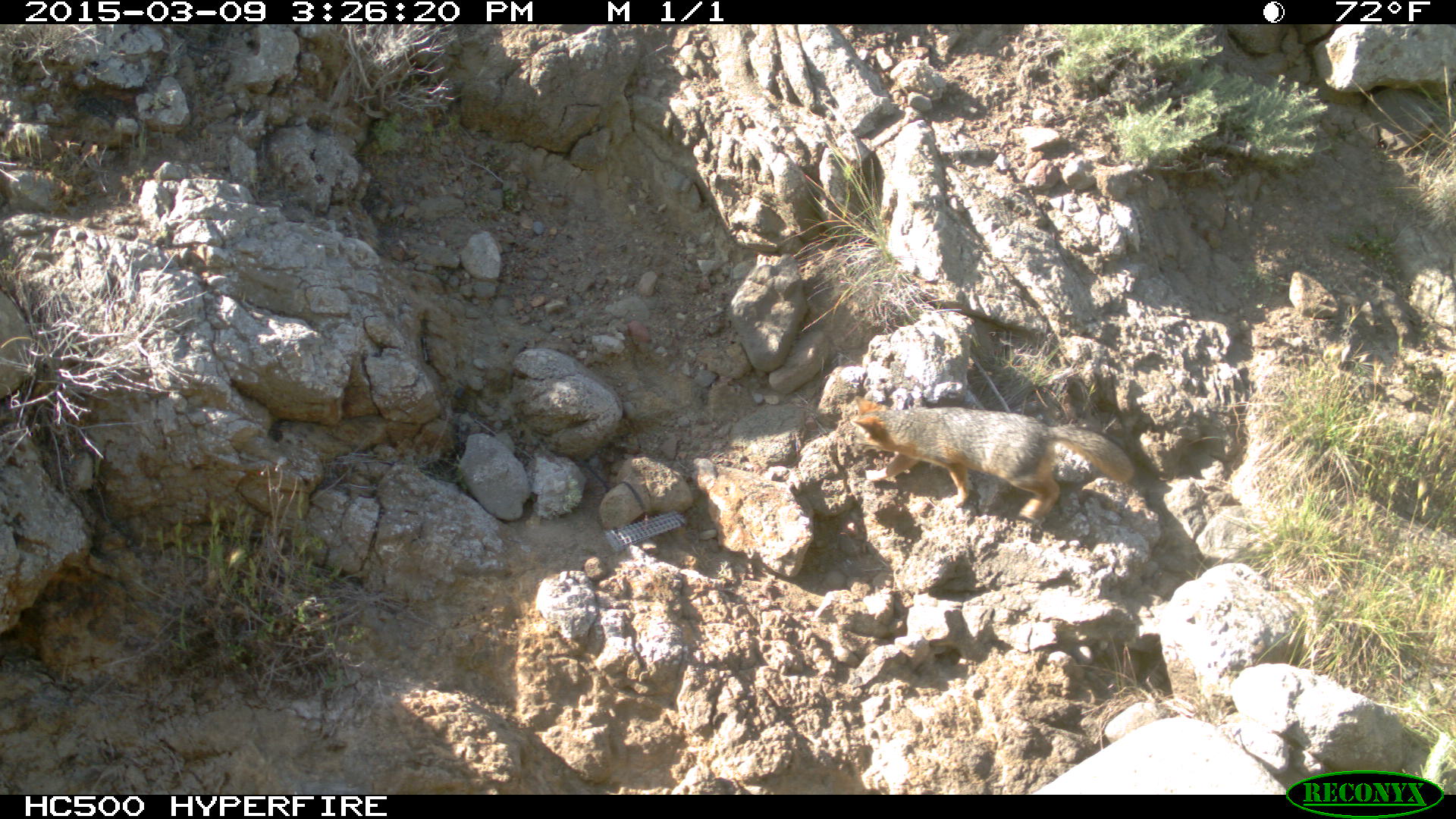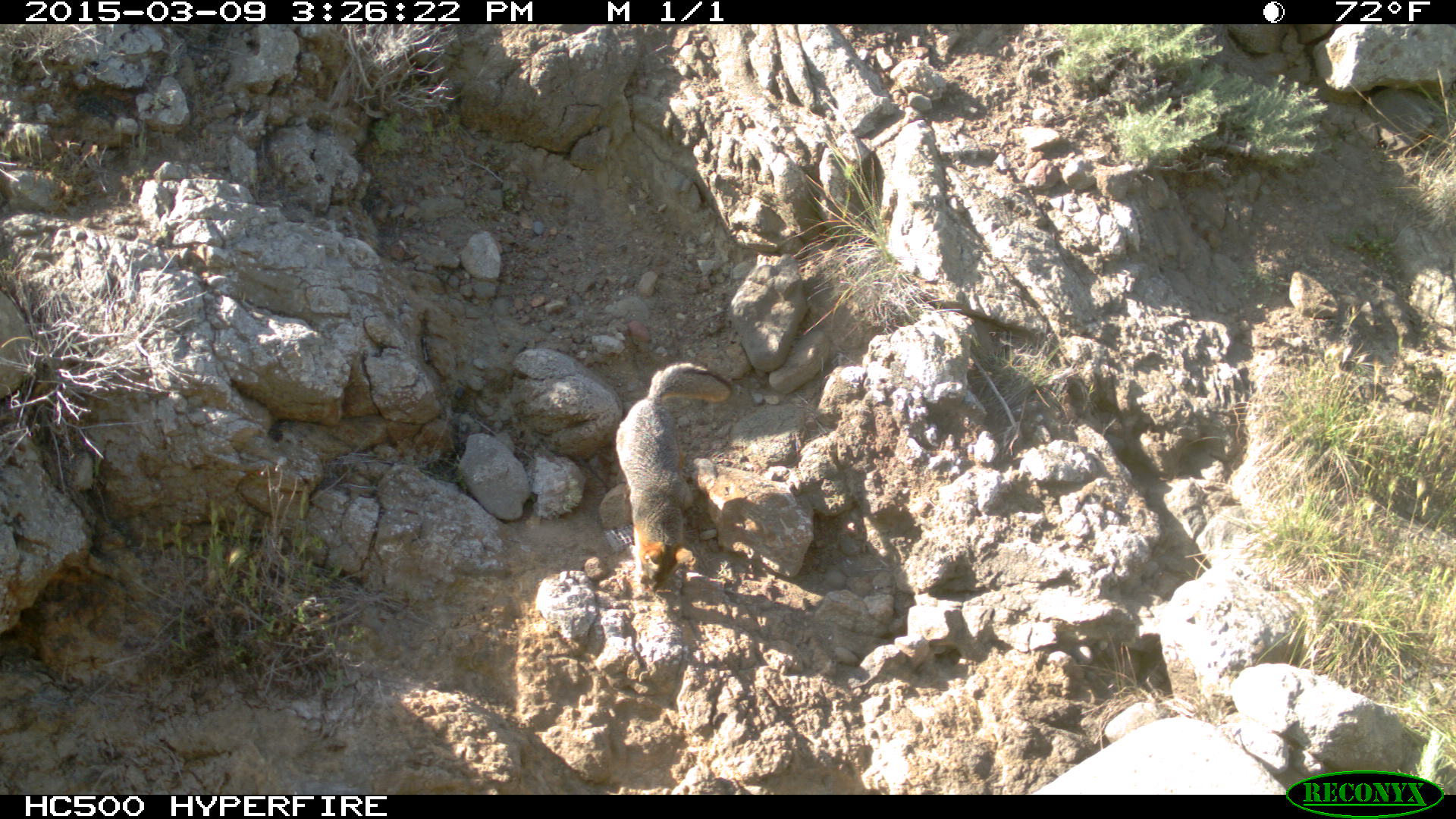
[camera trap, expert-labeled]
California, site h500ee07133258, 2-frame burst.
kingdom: Animalia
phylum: Chordata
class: Mammalia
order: Carnivora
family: Canidae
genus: Urocyon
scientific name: Urocyon littoralis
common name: island fox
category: fox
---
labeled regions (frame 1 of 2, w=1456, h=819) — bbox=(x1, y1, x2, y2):
fox: bbox=(852, 396, 1138, 522)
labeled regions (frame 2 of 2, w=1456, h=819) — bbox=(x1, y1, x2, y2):
fox: bbox=(613, 360, 733, 591)